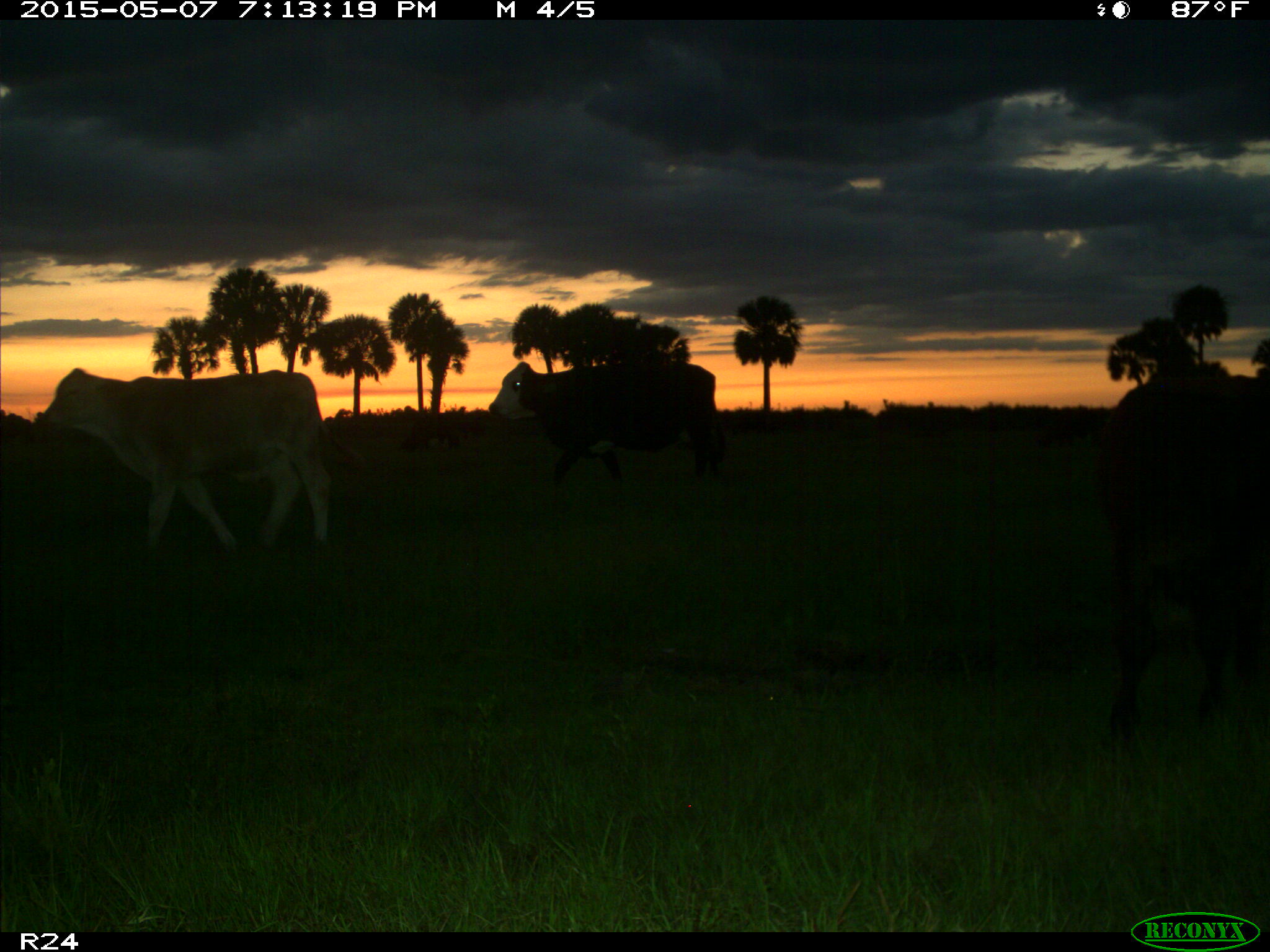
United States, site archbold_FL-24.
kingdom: Animalia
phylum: Chordata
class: Mammalia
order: Artiodactyla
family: Bovidae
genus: Bos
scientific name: Bos taurus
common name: domestic cow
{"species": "Bos taurus (domestic cow)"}